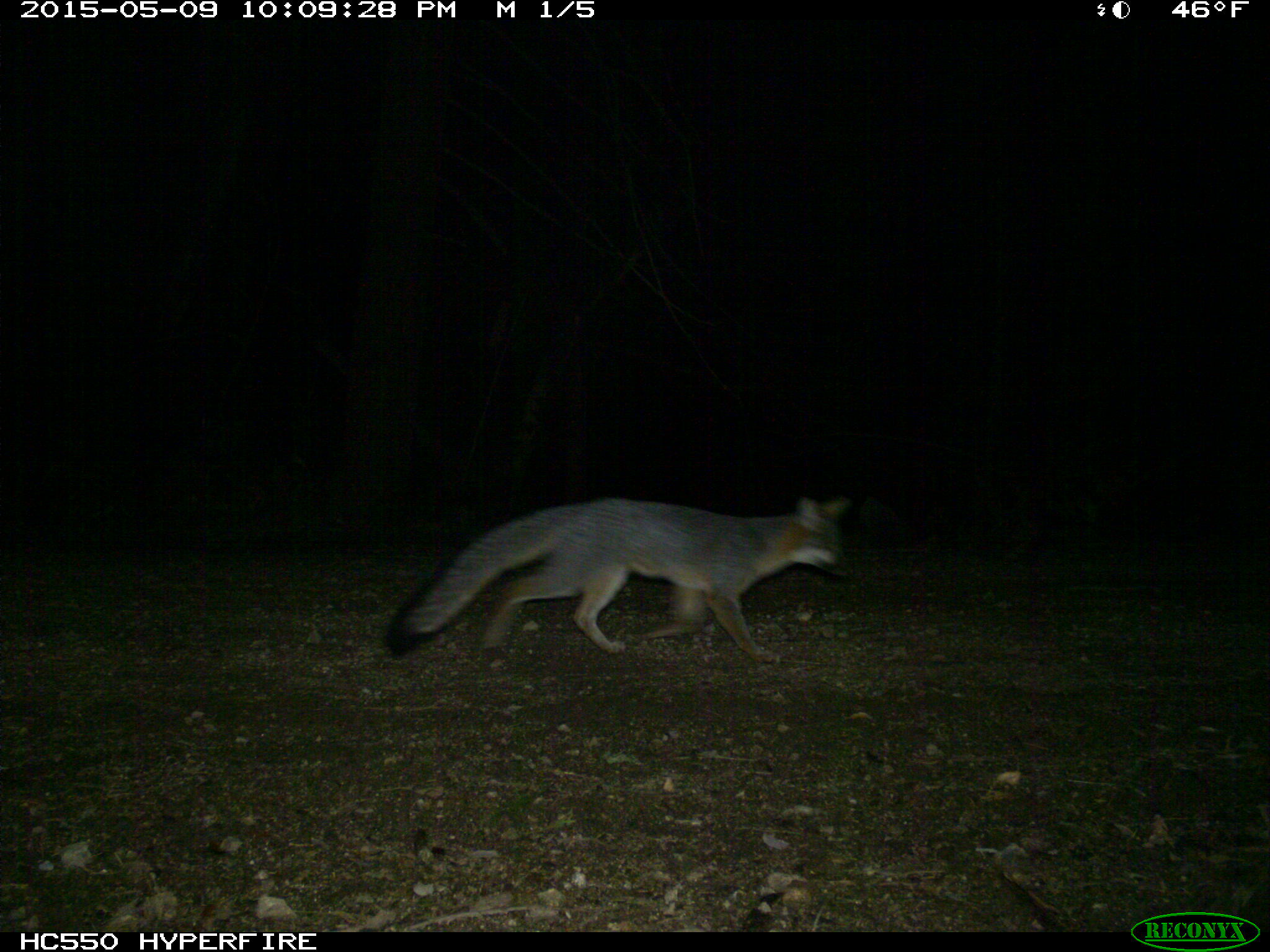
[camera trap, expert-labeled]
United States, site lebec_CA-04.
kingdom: Animalia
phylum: Chordata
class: Mammalia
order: Carnivora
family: Canidae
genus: Urocyon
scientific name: Urocyon cinereoargenteus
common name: gray fox